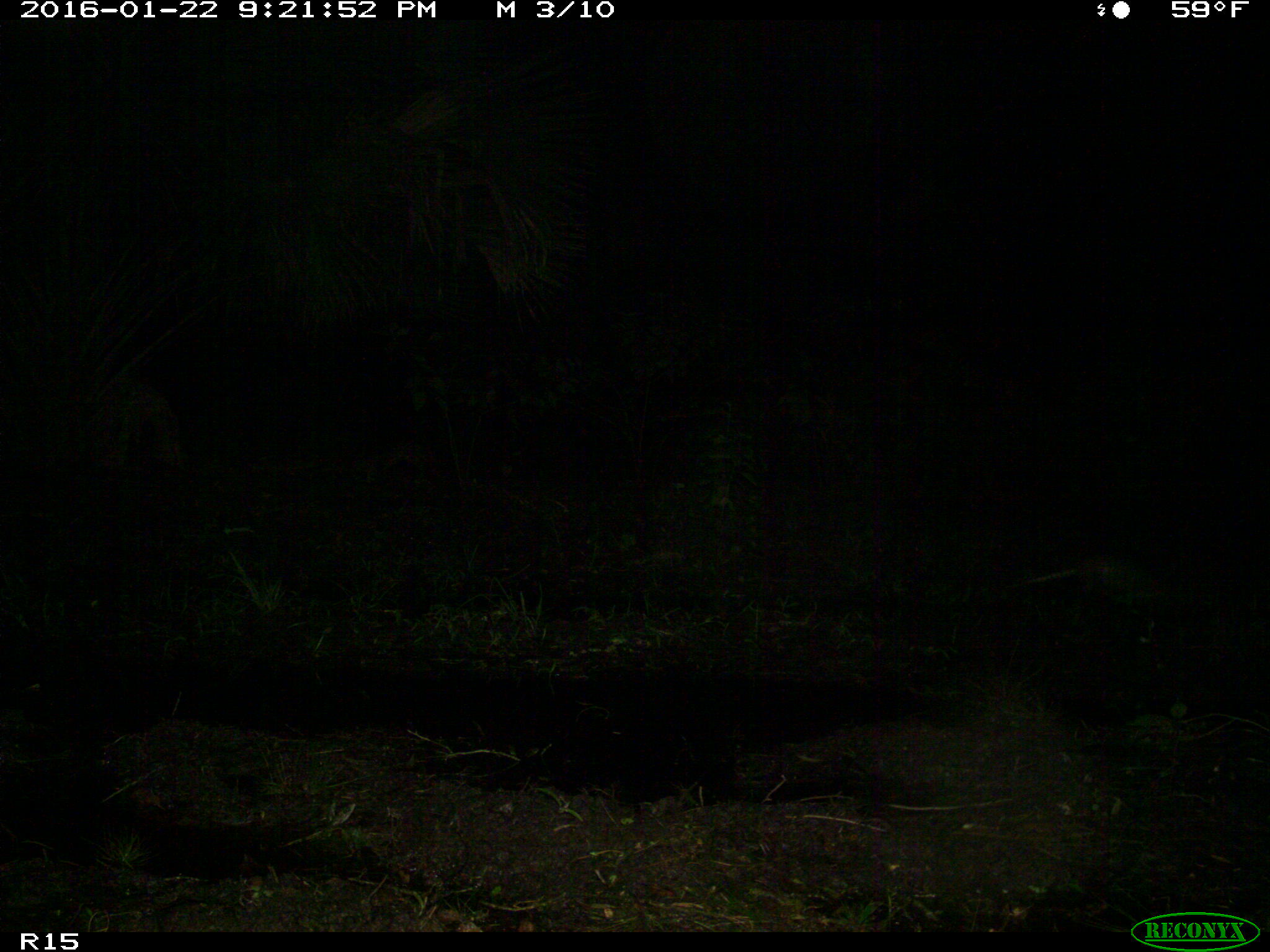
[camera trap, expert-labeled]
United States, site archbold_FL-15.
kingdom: Animalia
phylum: Chordata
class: Mammalia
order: Didelphimorphia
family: Didelphidae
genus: Didelphis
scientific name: Didelphis virginiana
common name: virginia opossum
Didelphis virginiana (virginia opossum).